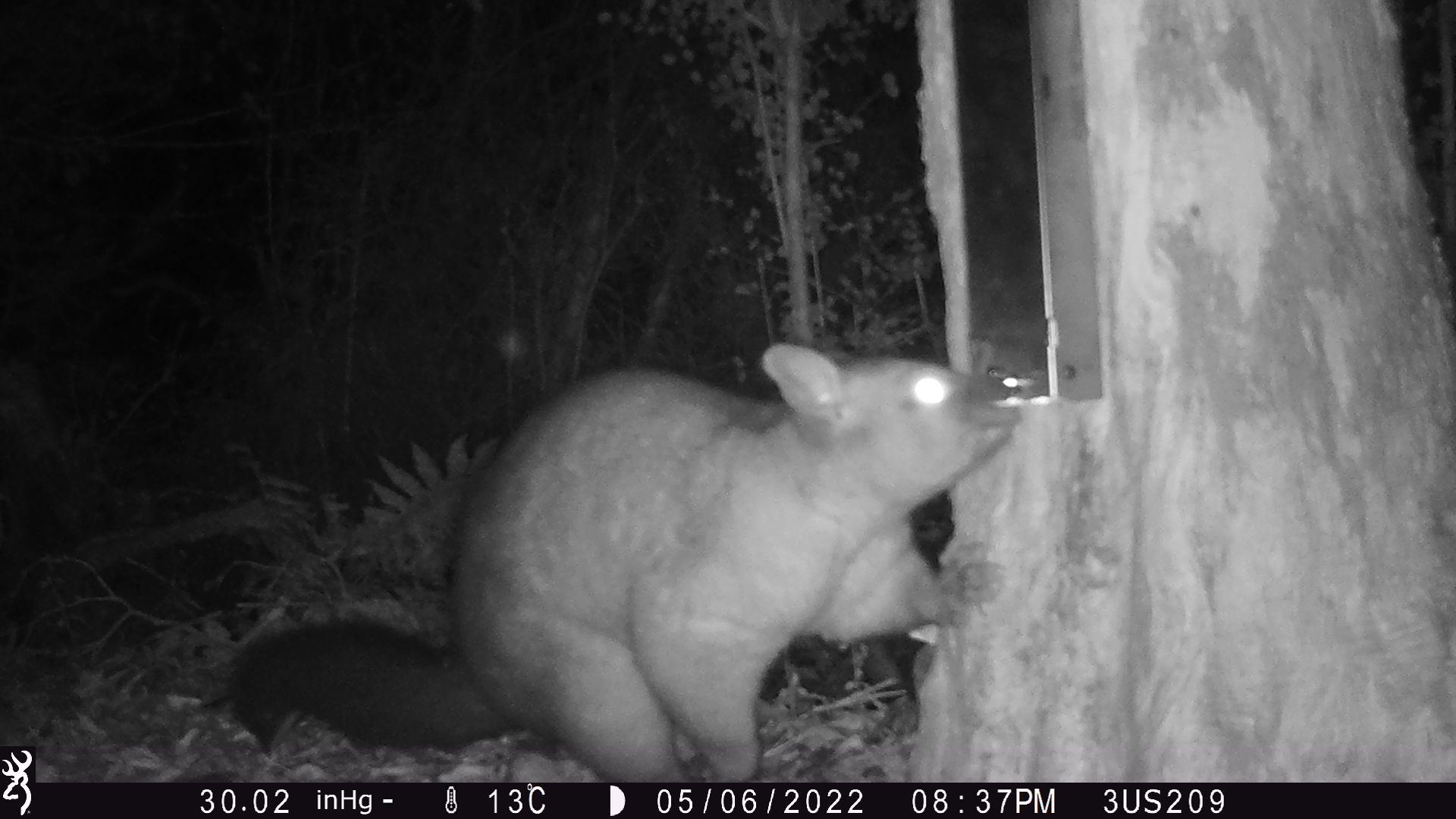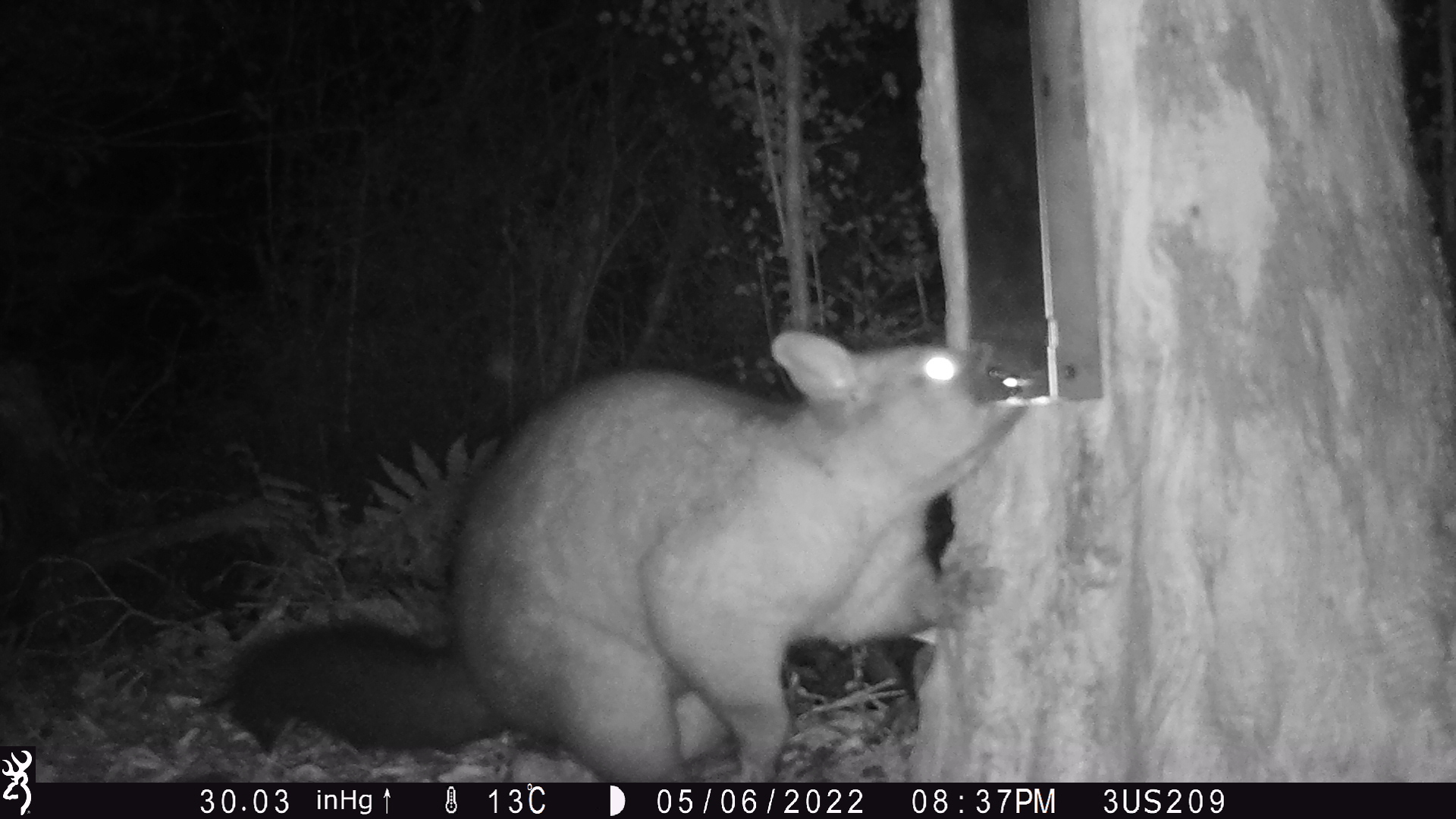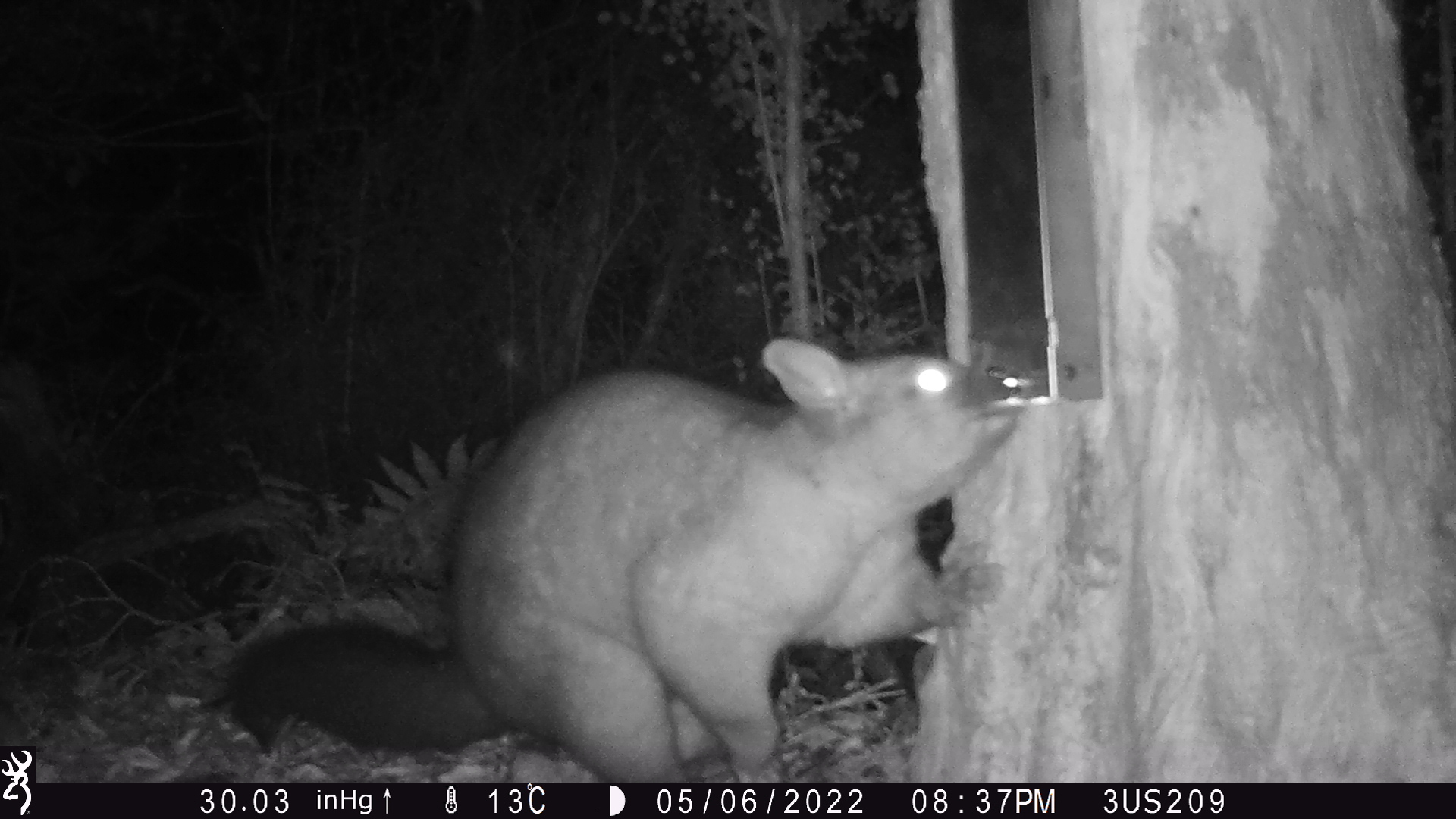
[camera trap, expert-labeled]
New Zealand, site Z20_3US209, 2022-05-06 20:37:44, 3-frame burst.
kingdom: Animalia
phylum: Chordata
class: Mammalia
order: Diprotodontia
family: Phalangeridae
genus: Trichosurus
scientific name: Trichosurus vulpecula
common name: common brushtail possum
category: possum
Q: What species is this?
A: Possum (common brushtail possum) (Trichosurus vulpecula).